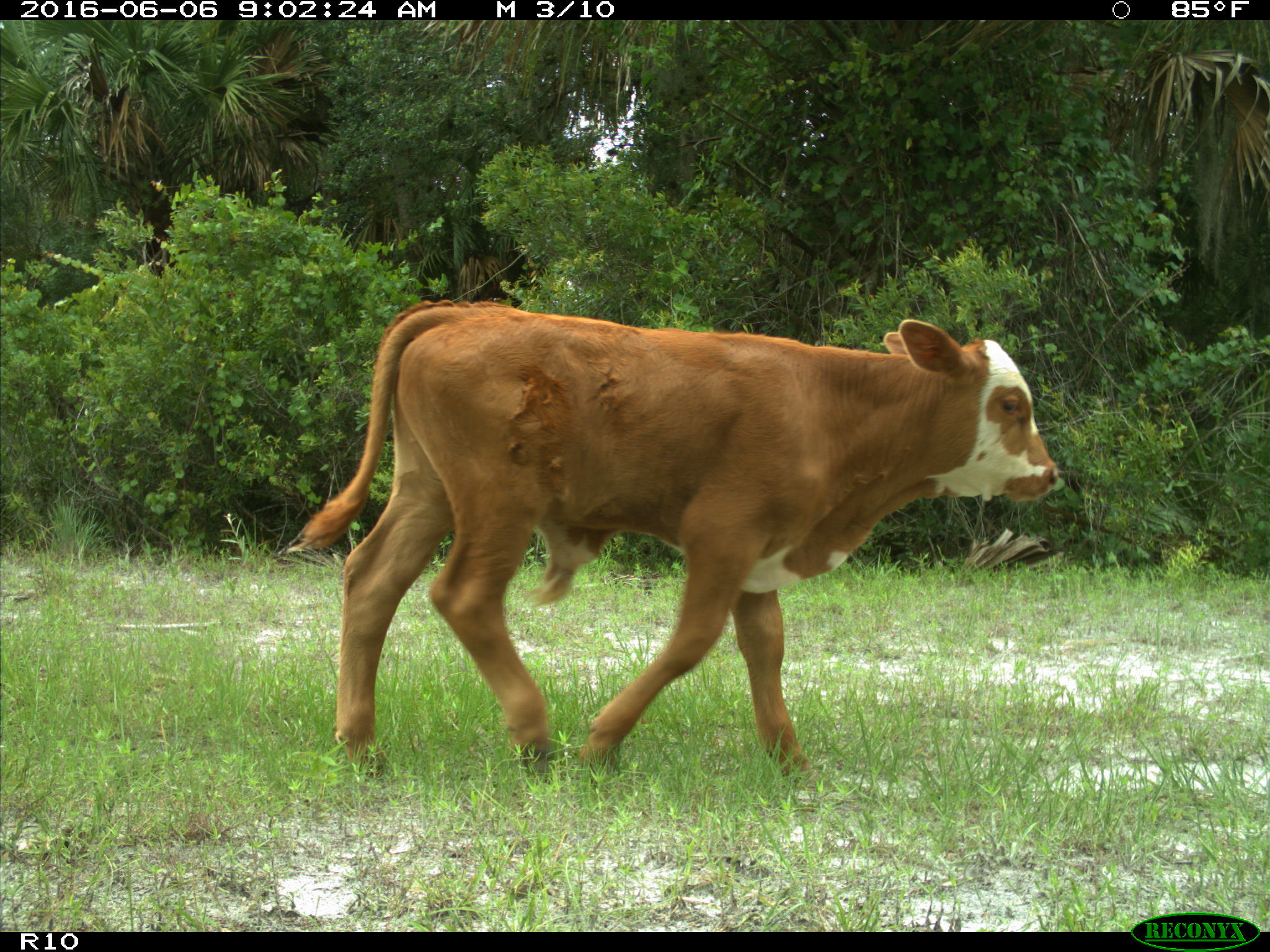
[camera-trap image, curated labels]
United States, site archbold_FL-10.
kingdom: Animalia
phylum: Chordata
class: Mammalia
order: Artiodactyla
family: Bovidae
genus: Bos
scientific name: Bos taurus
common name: domestic cow